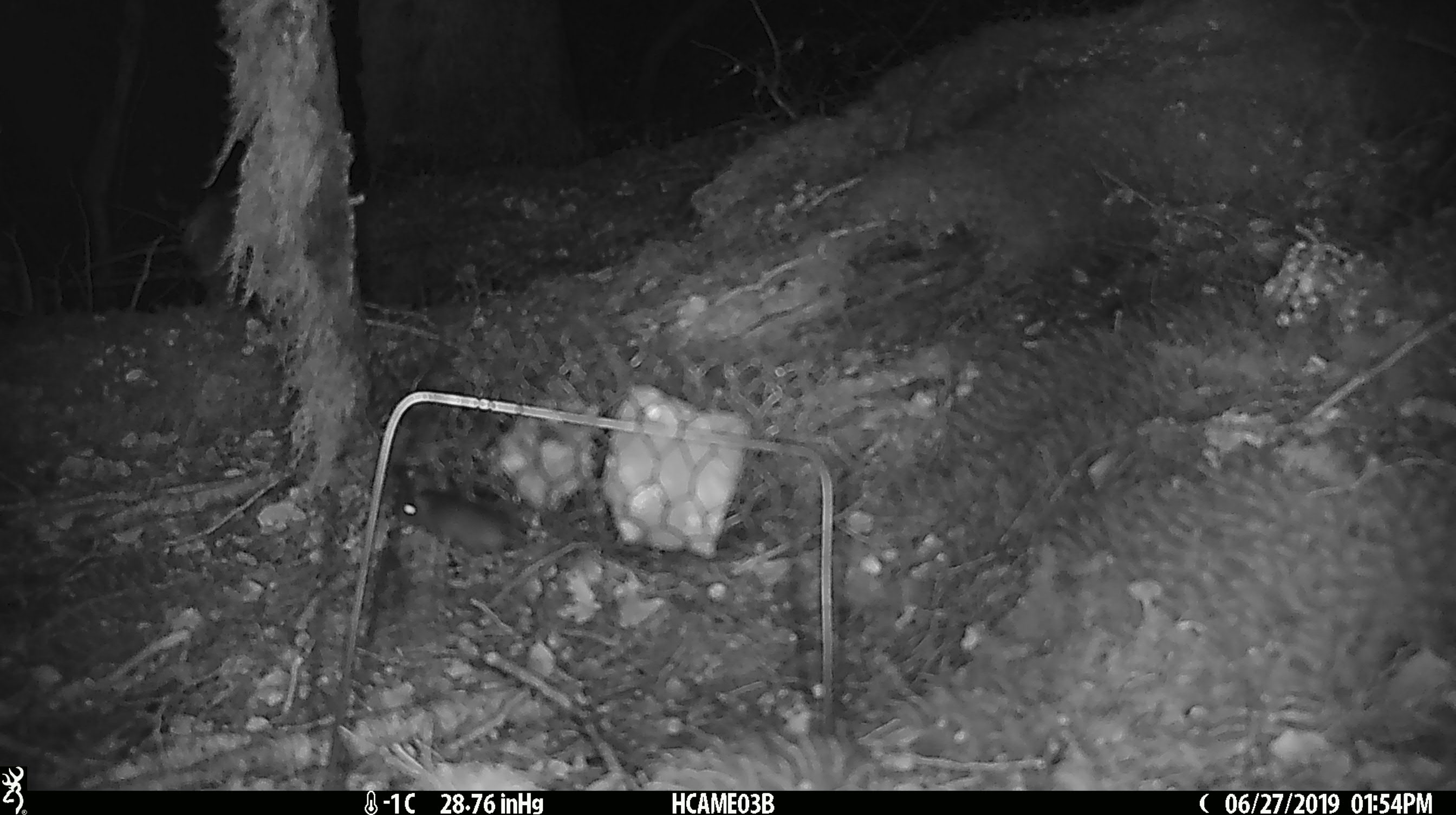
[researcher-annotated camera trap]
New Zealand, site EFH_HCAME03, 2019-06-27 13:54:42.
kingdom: Animalia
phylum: Chordata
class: Mammalia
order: Rodentia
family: Muridae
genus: Mus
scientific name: Mus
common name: mouse